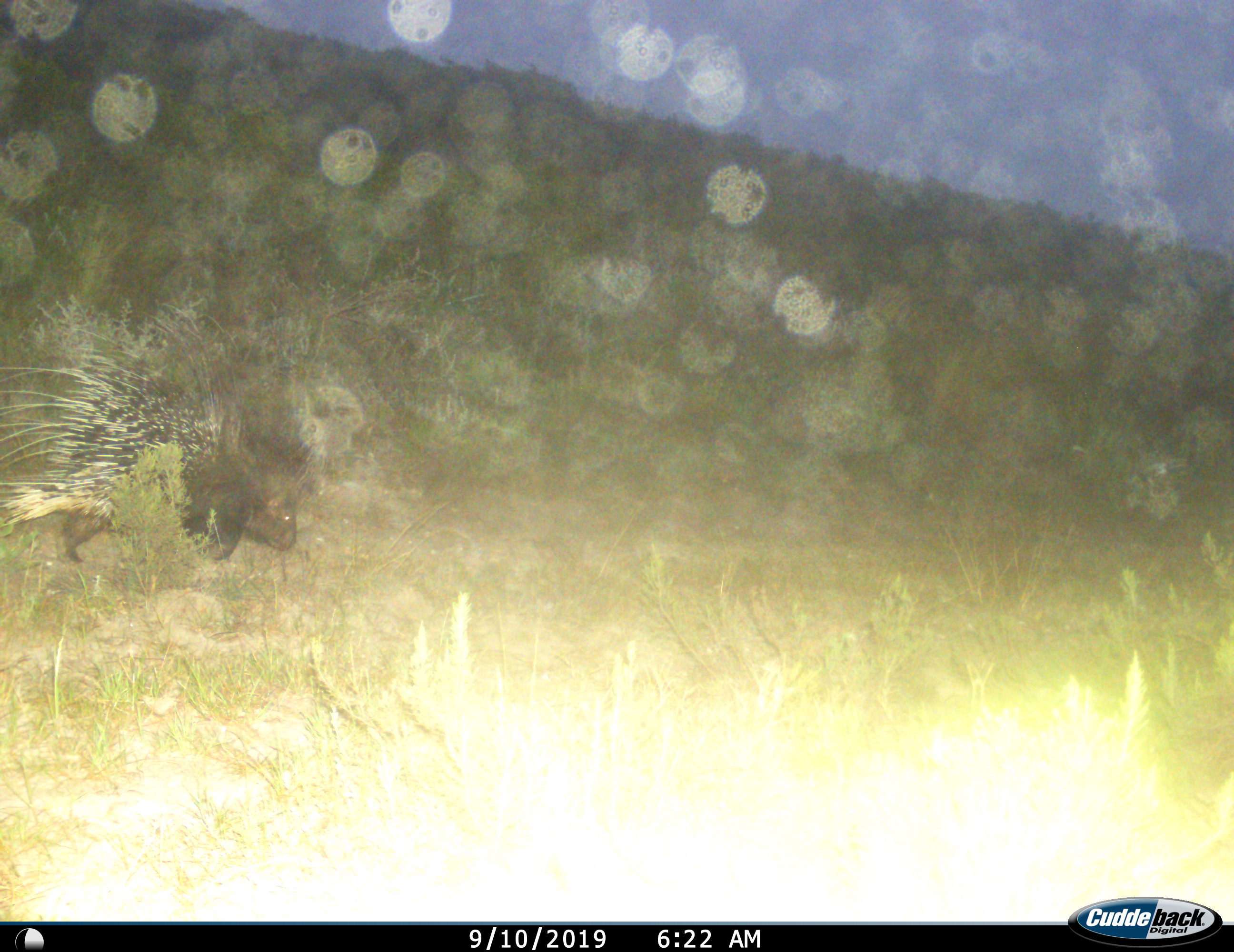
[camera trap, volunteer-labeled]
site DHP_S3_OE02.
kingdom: Animalia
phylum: Chordata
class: Mammalia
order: Rodentia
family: Hystricidae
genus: Hystrix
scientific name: Hystrix cristata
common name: crested porcupine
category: porcupine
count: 1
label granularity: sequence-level